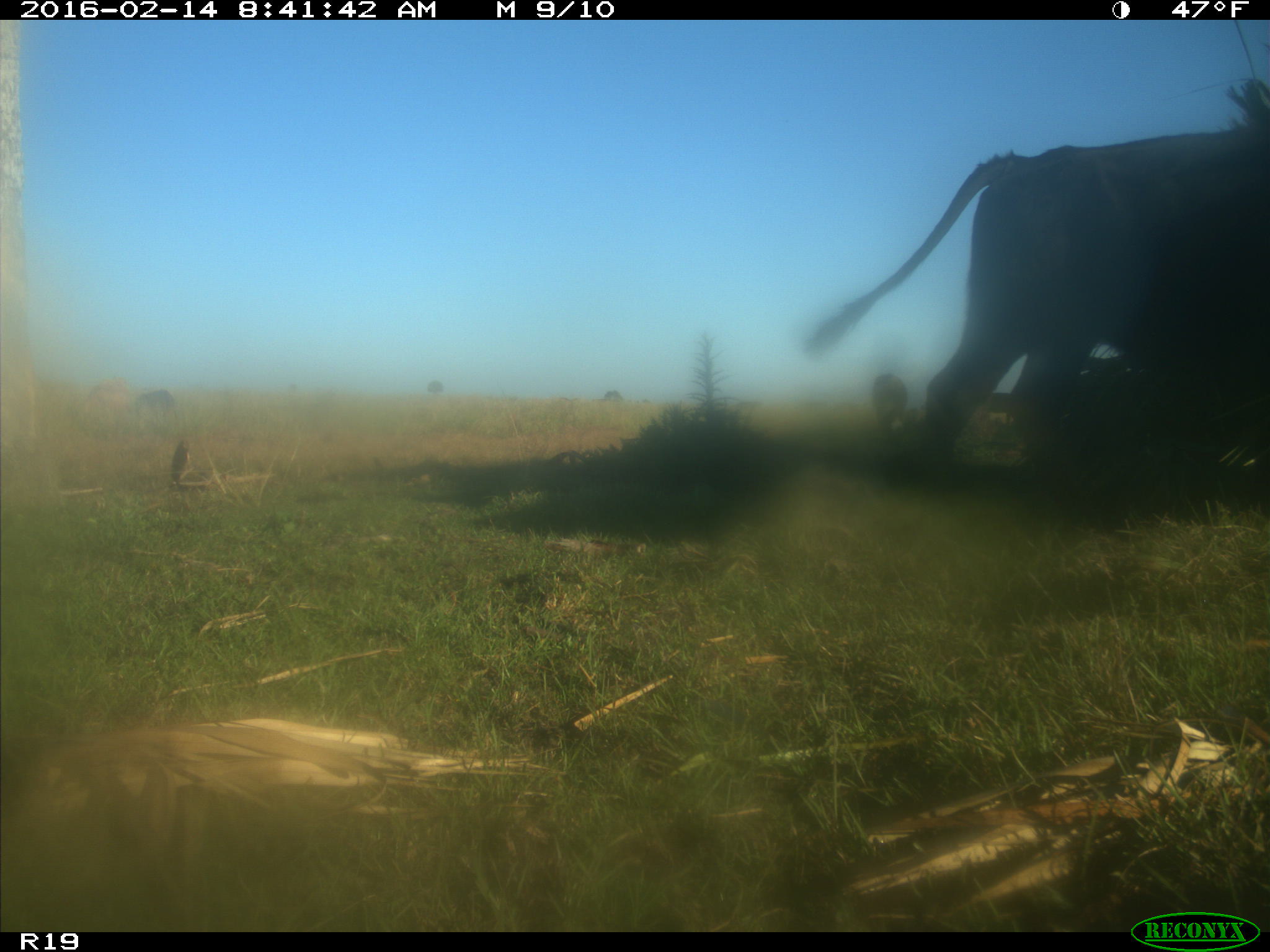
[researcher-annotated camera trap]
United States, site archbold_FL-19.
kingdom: Animalia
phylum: Chordata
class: Mammalia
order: Artiodactyla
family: Bovidae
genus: Bos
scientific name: Bos taurus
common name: domestic cow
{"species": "Bos taurus (domestic cow)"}